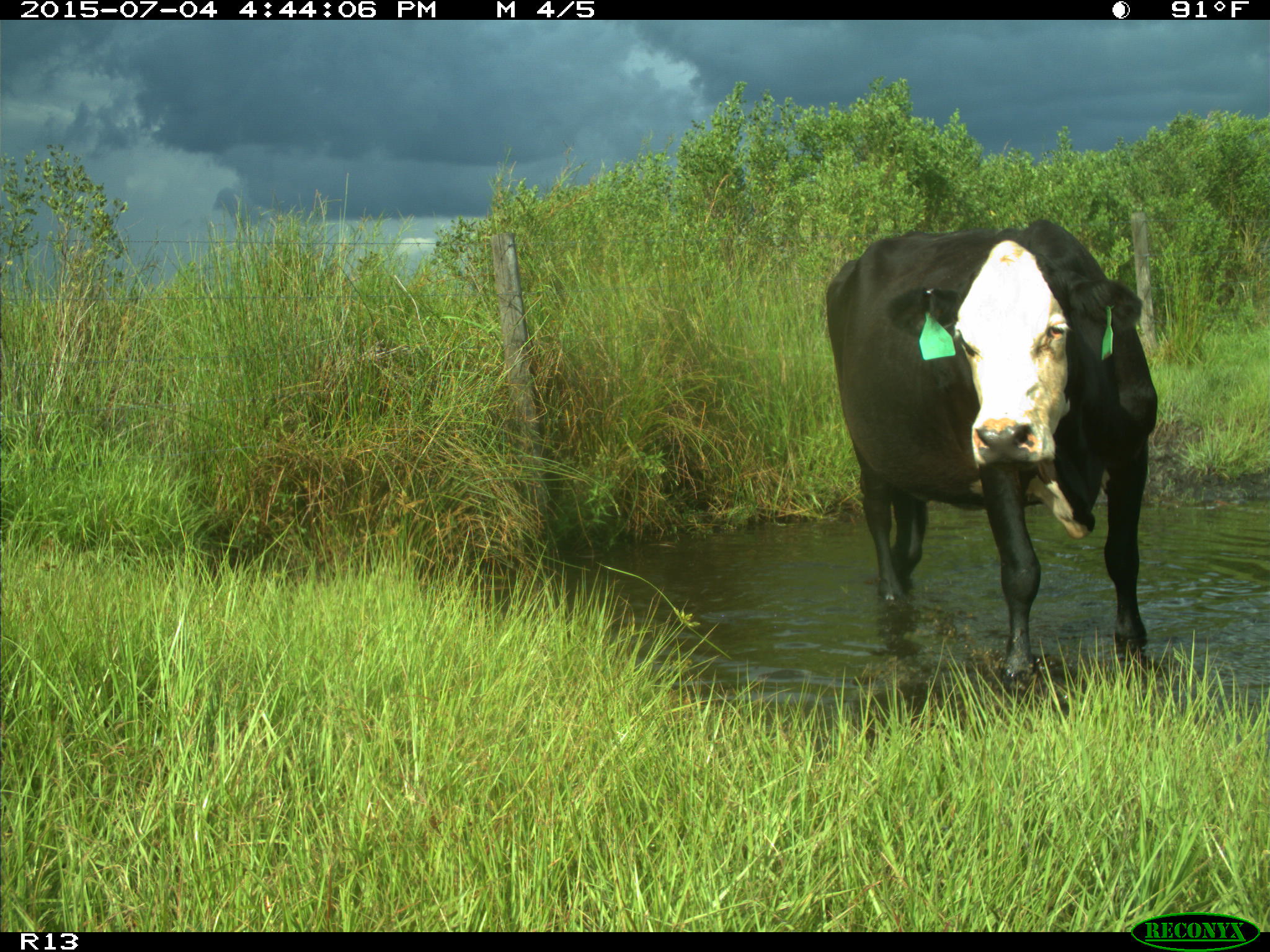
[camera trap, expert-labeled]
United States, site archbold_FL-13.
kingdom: Animalia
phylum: Chordata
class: Mammalia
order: Artiodactyla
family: Bovidae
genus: Bos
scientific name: Bos taurus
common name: domestic cow